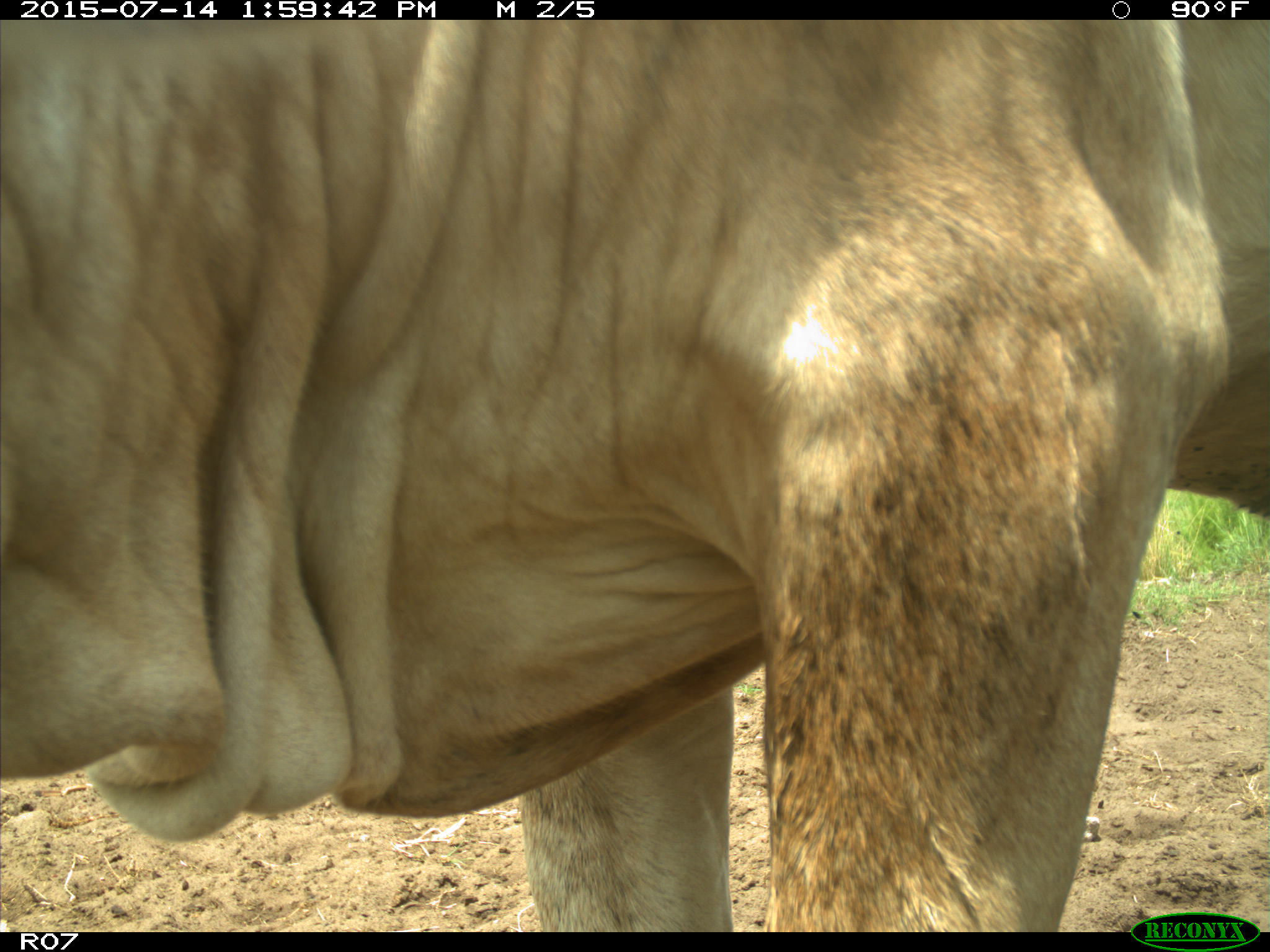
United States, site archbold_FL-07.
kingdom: Animalia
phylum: Chordata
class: Mammalia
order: Artiodactyla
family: Bovidae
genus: Bos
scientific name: Bos taurus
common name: domestic cow